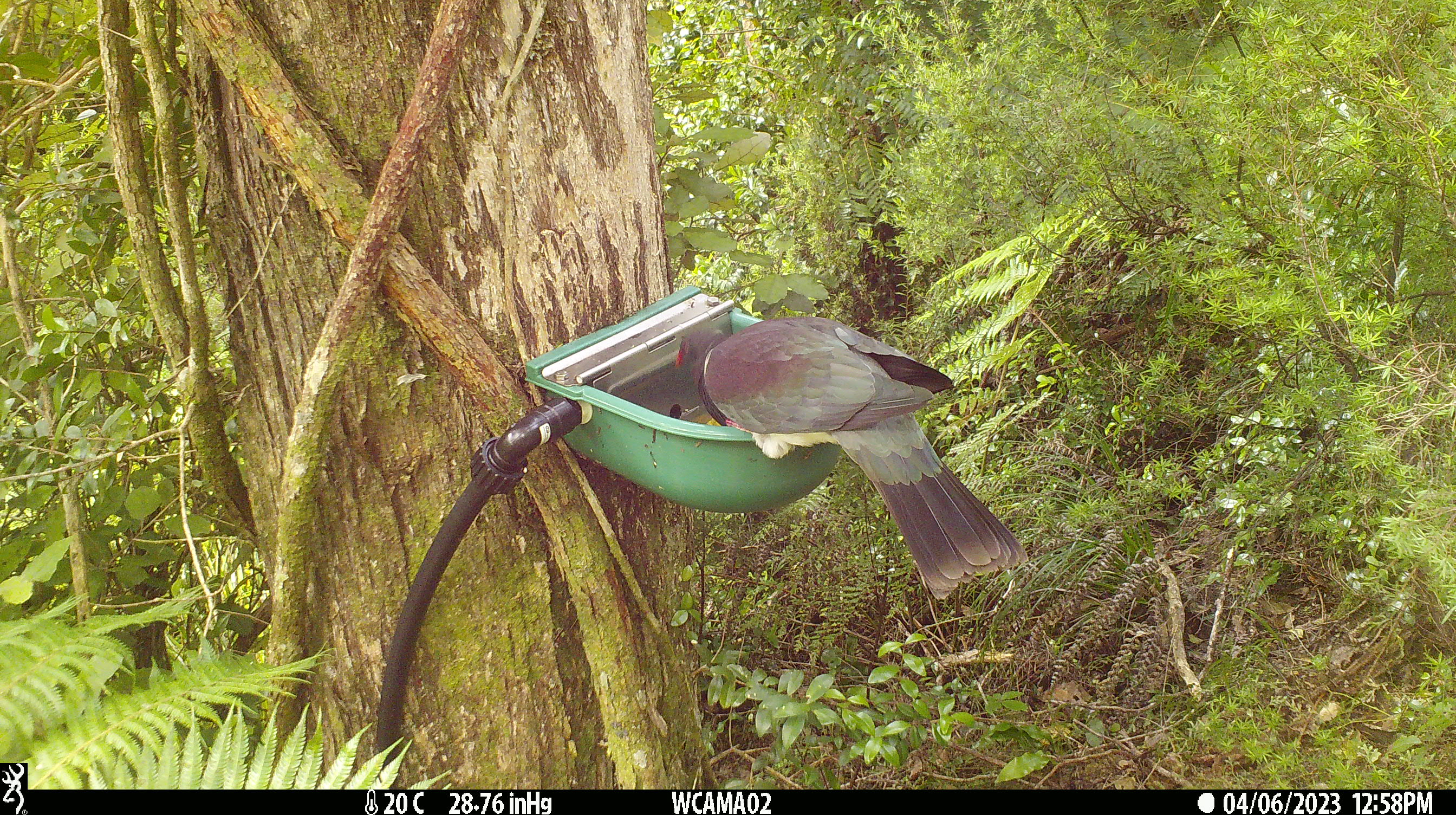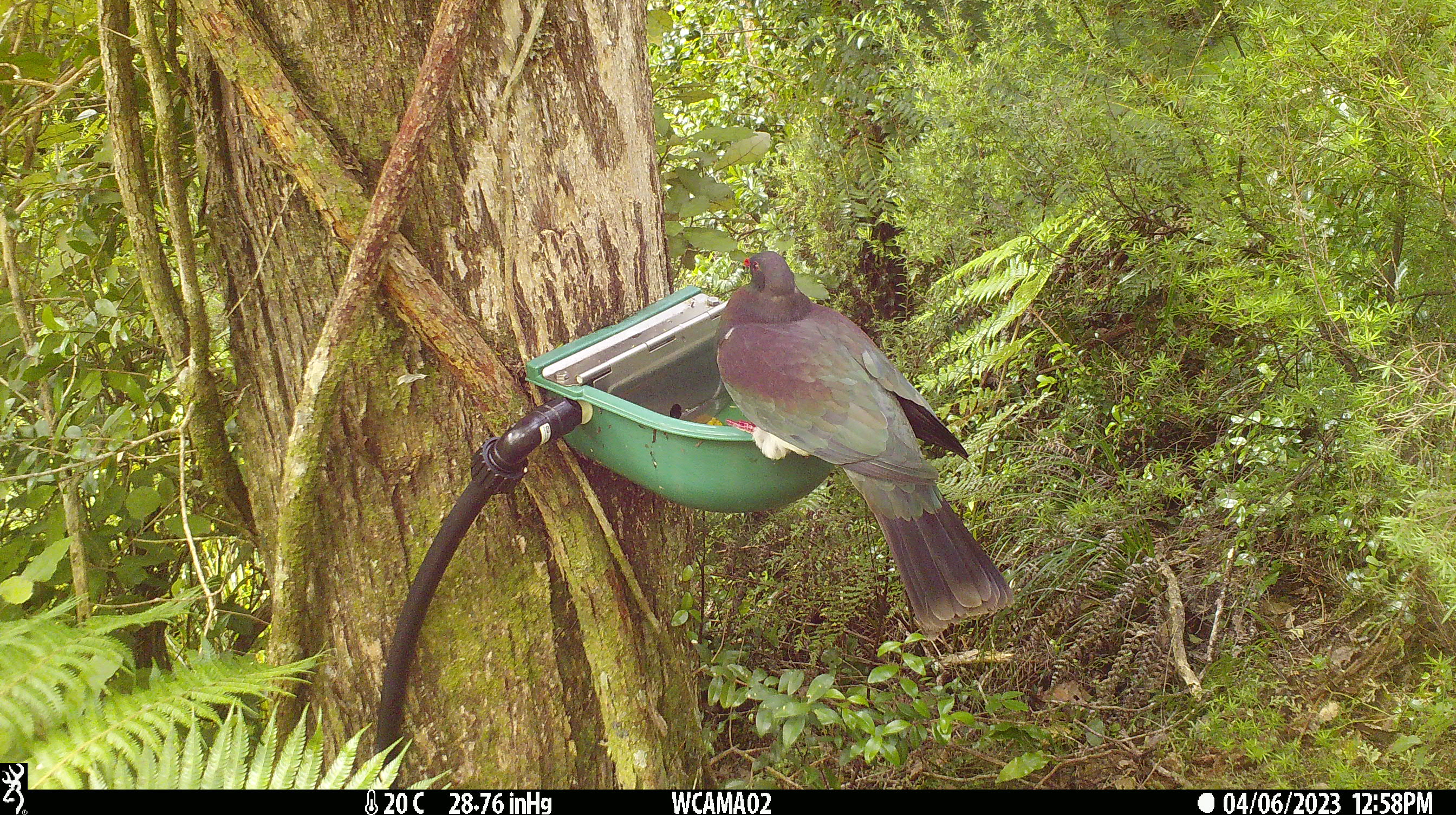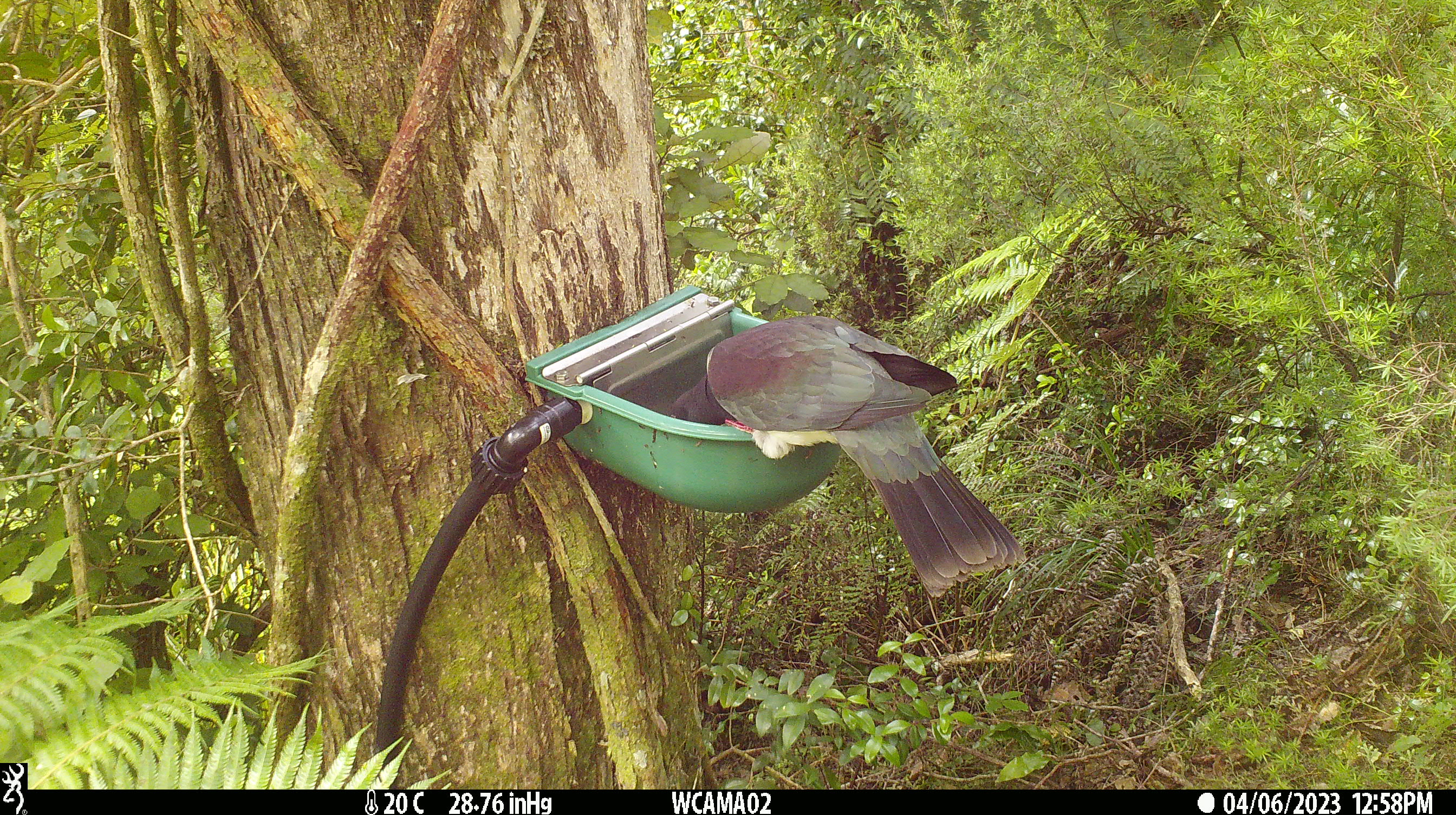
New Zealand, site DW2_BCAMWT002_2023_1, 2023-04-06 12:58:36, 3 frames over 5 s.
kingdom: Animalia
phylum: Chordata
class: Aves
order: Columbiformes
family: Columbidae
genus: Hemiphaga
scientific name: Hemiphaga novaeseelandiae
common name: new zealand pigeon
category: kereru